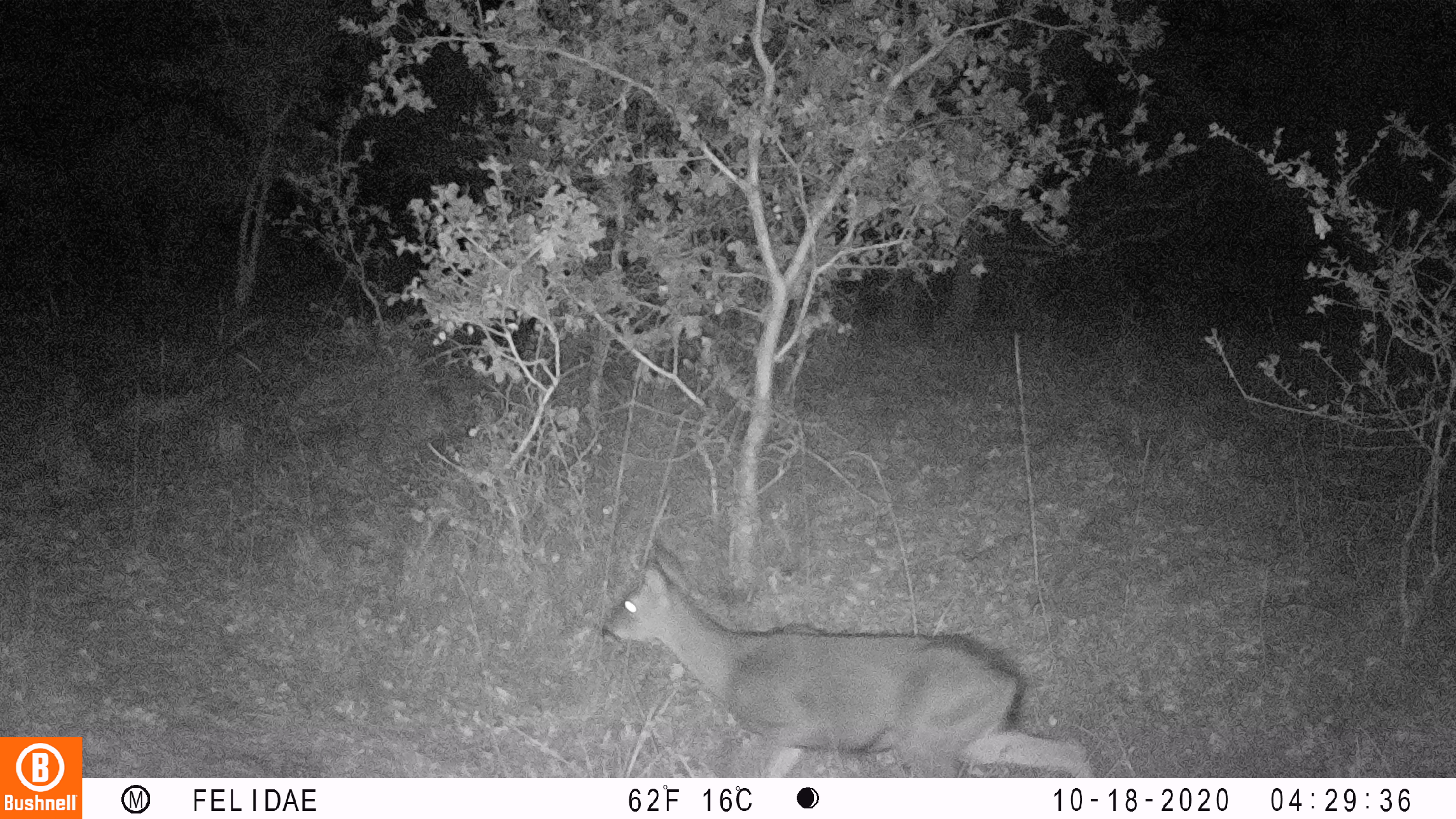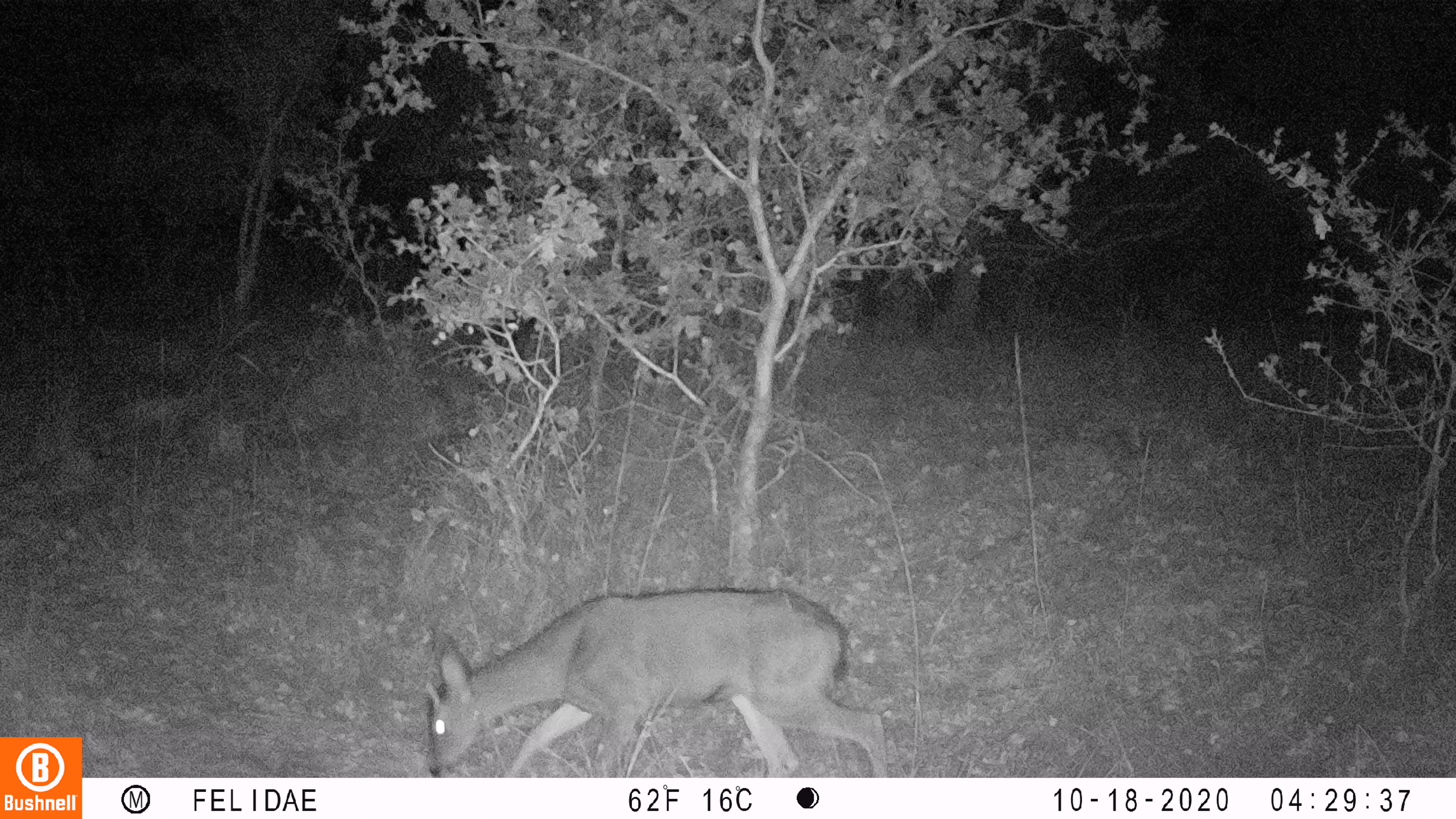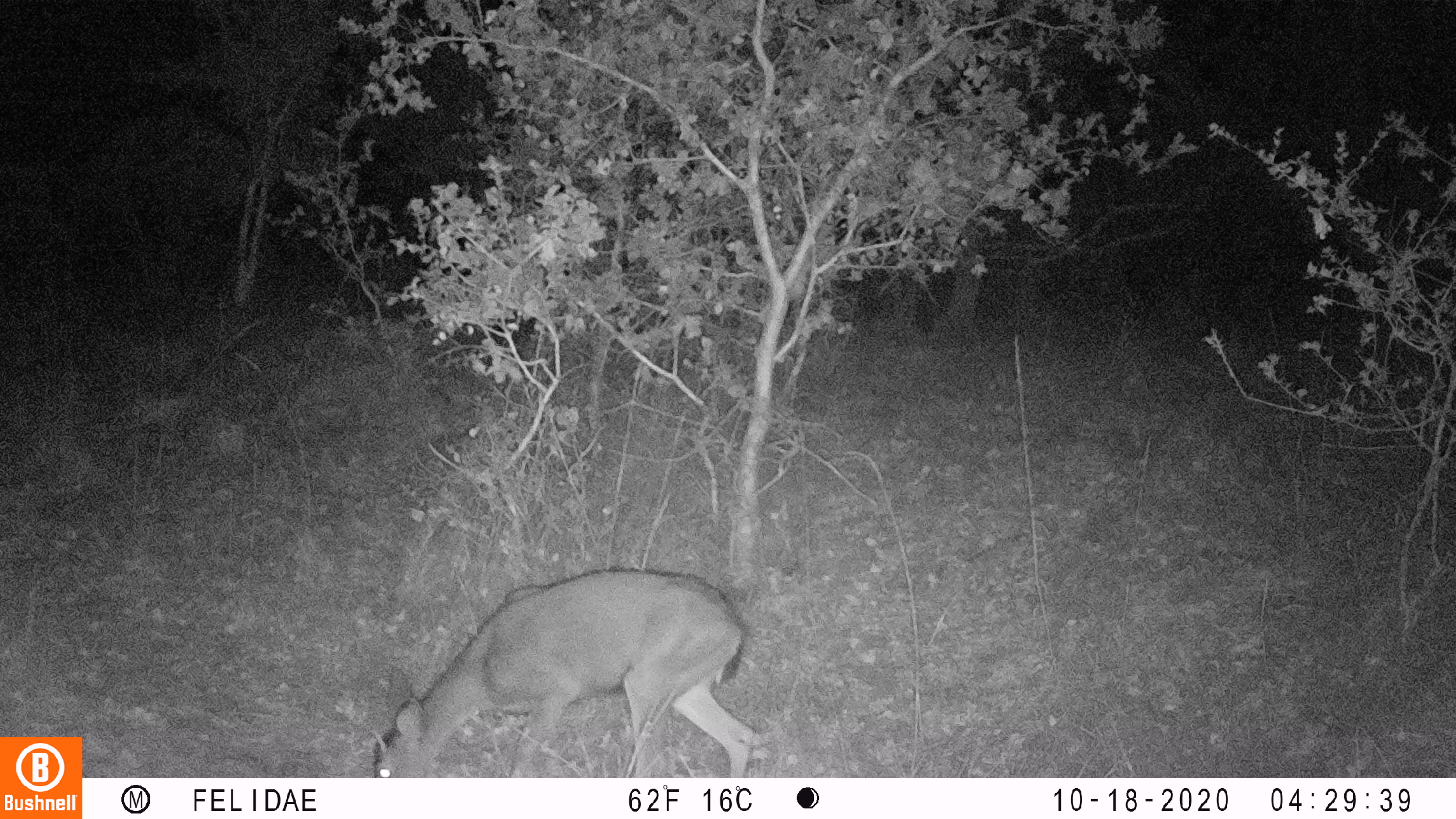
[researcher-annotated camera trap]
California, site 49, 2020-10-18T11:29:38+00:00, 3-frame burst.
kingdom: Animalia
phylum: Chordata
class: Mammalia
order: Artiodactyla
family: Cervidae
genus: Odocoileus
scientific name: Odocoileus hemionus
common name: mule deer